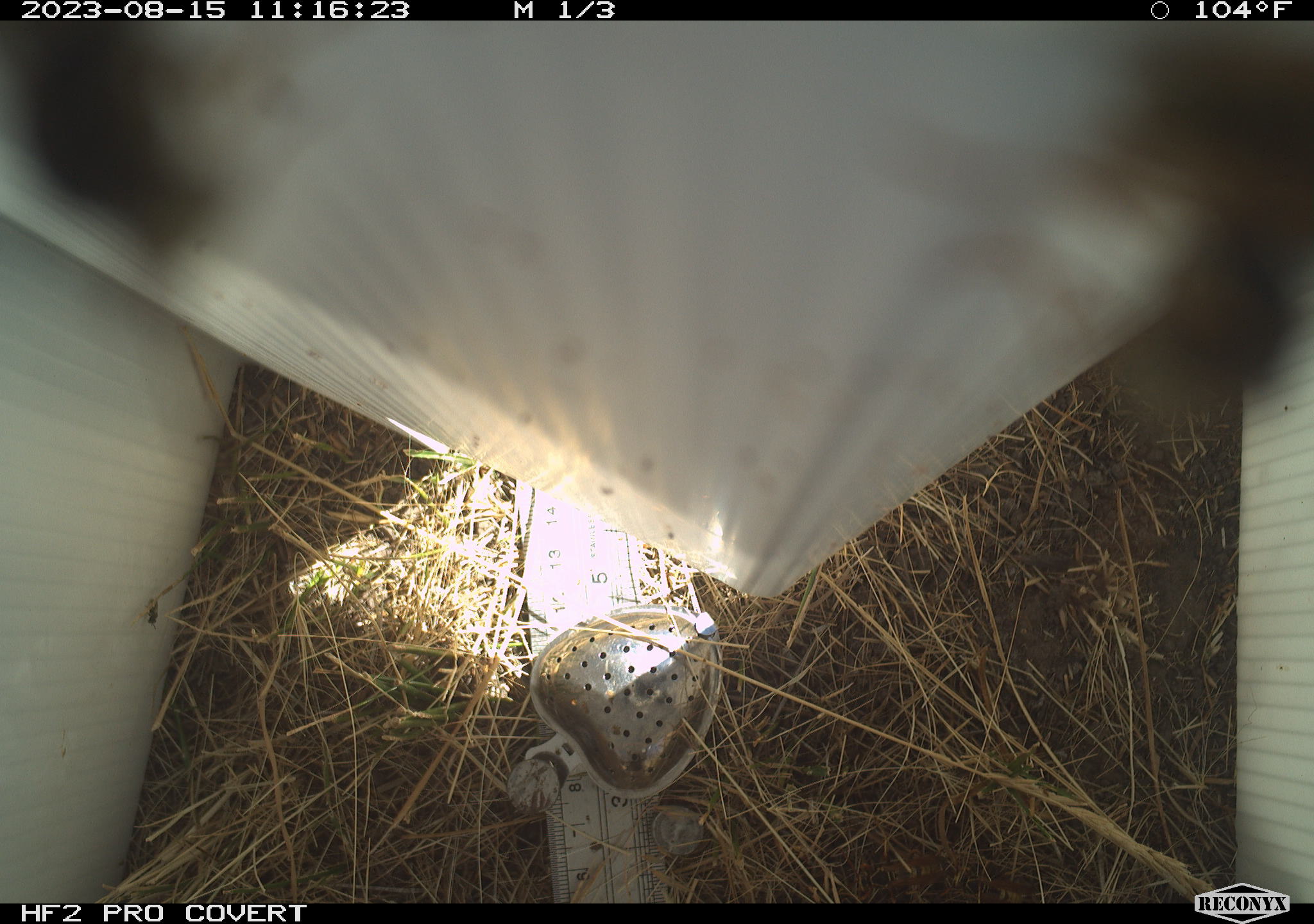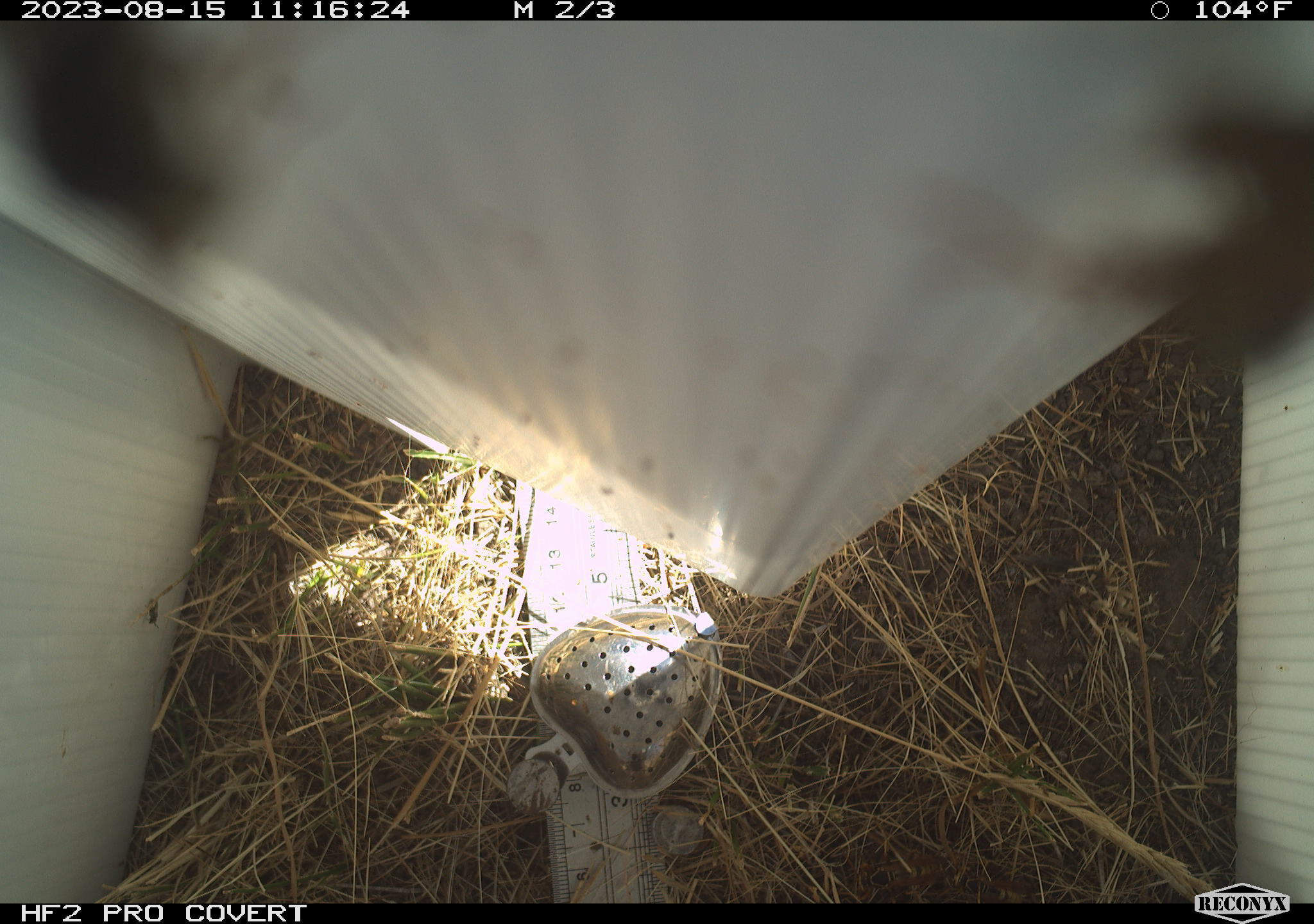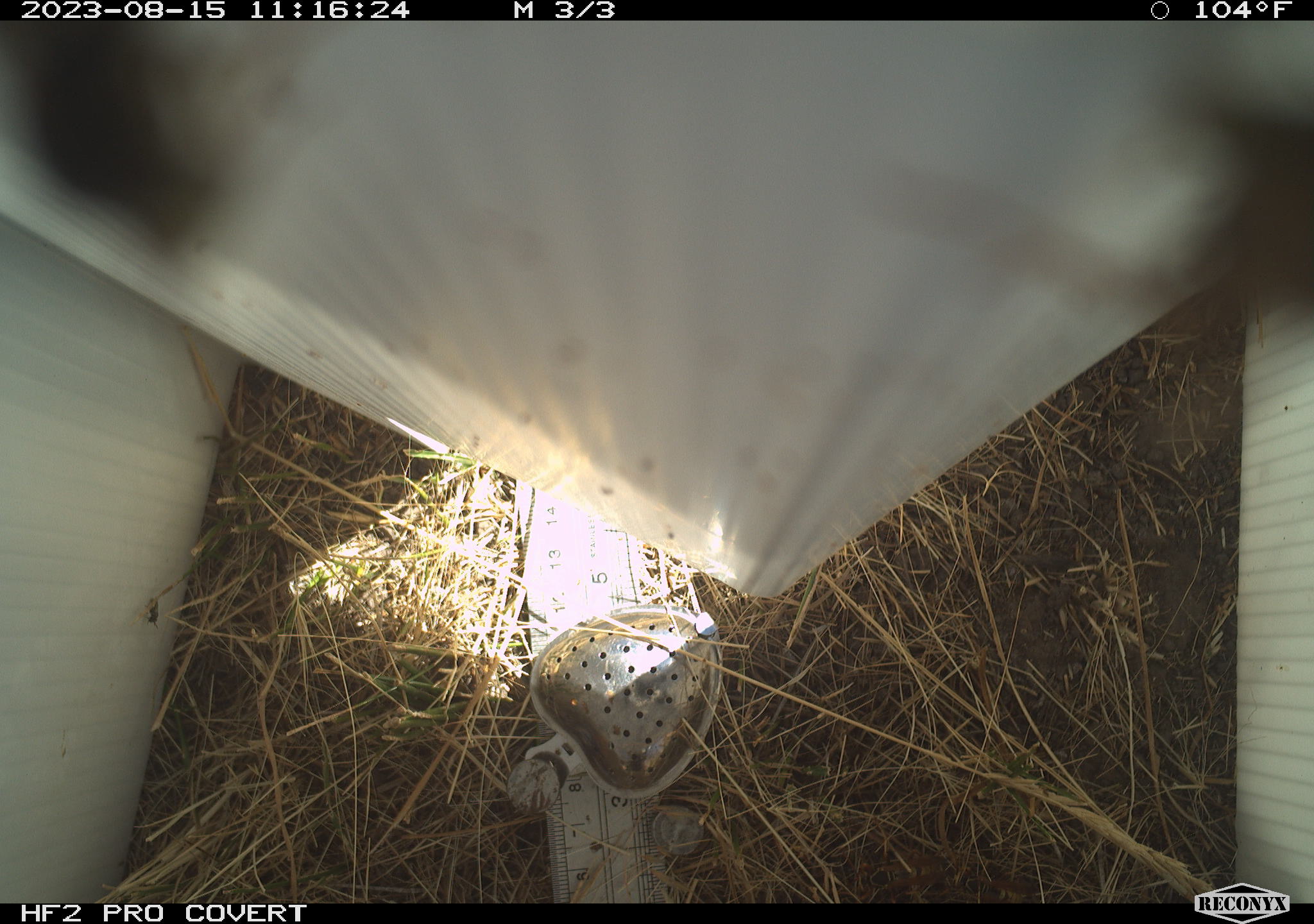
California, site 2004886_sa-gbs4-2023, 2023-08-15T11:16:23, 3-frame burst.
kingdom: Animalia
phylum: Arthropoda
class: Insecta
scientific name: Insecta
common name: insect